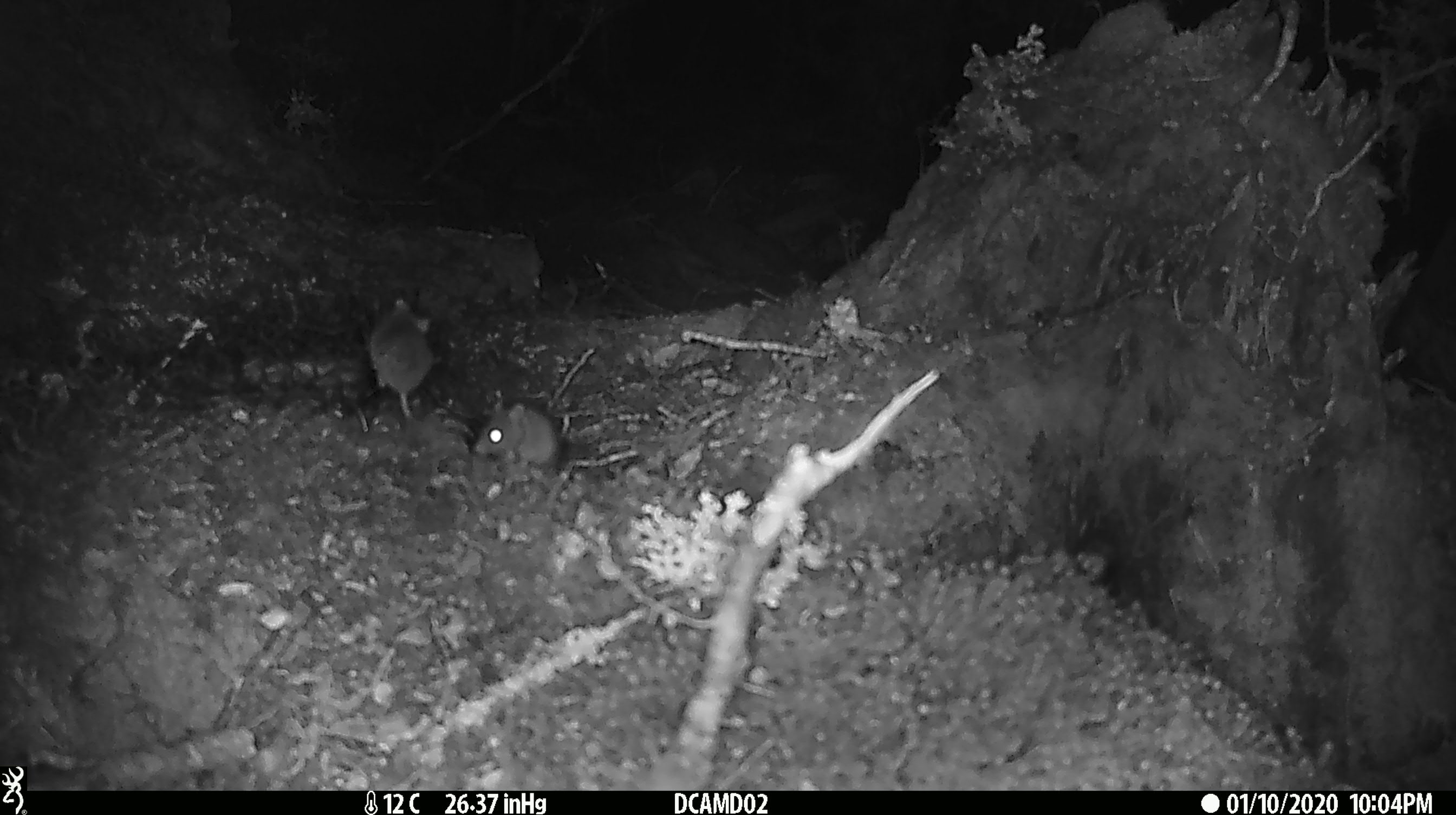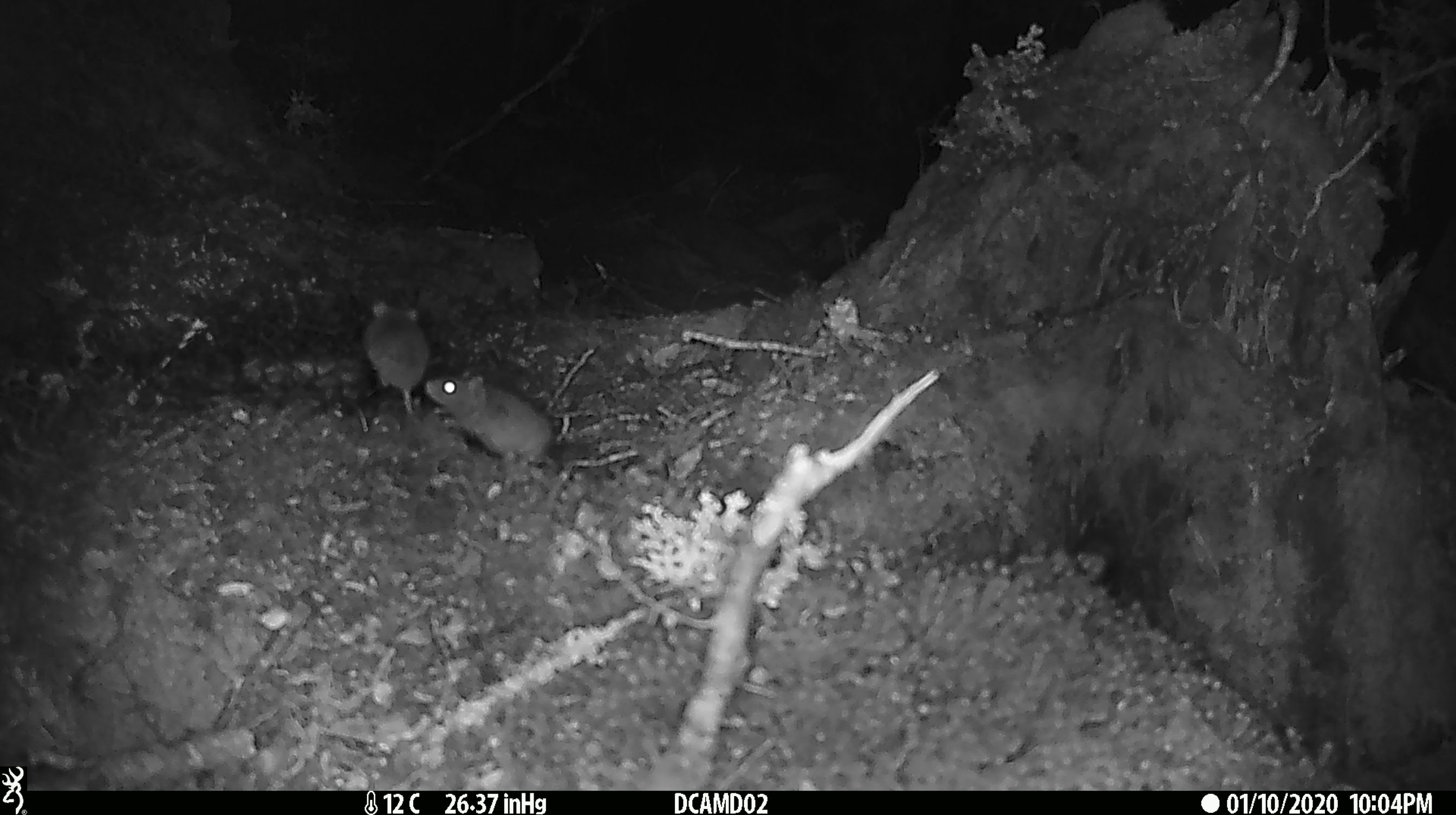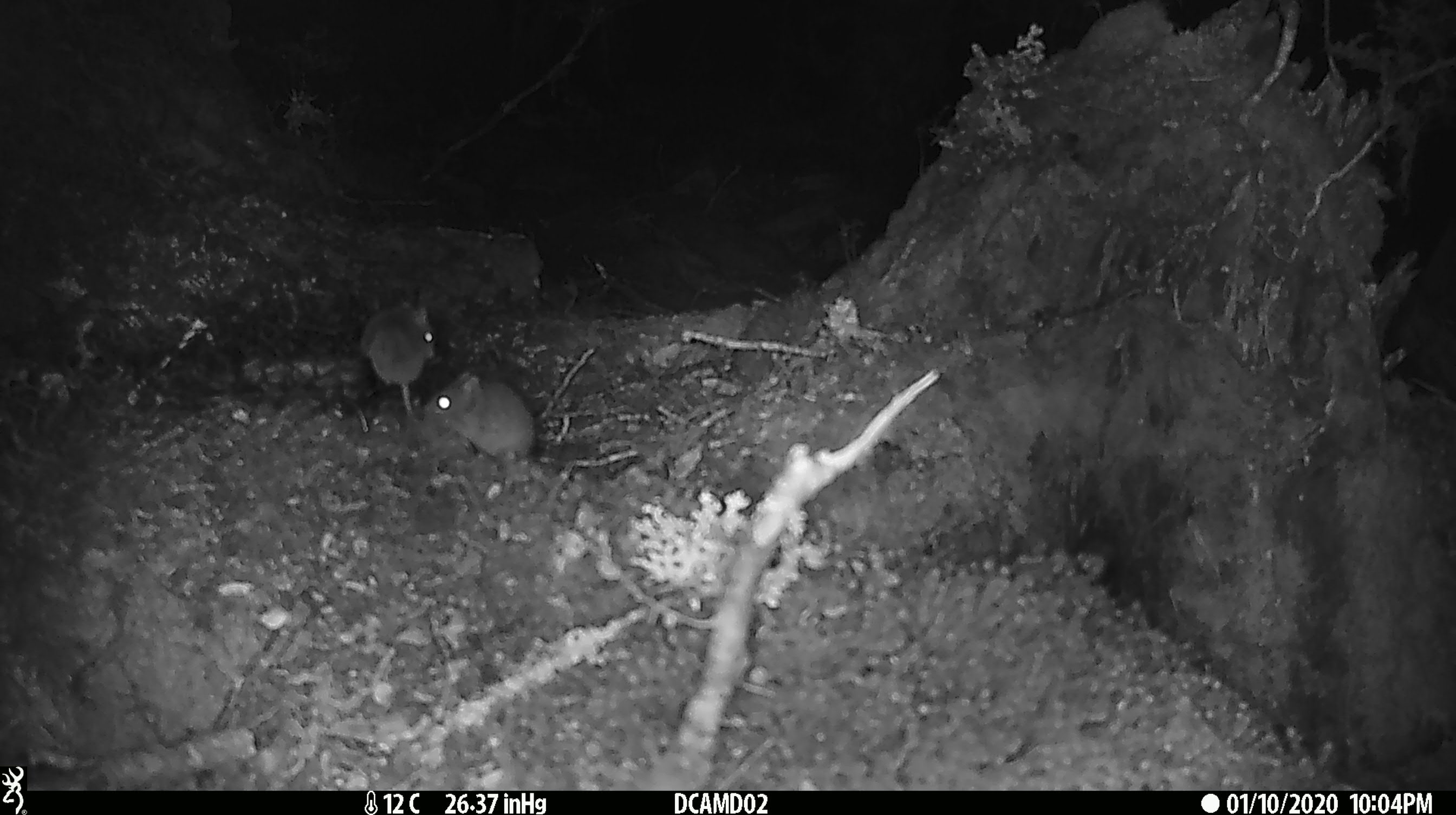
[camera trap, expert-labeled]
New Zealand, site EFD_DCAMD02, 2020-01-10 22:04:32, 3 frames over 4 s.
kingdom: Animalia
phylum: Chordata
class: Mammalia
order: Rodentia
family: Muridae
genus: Mus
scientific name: Mus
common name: mouse